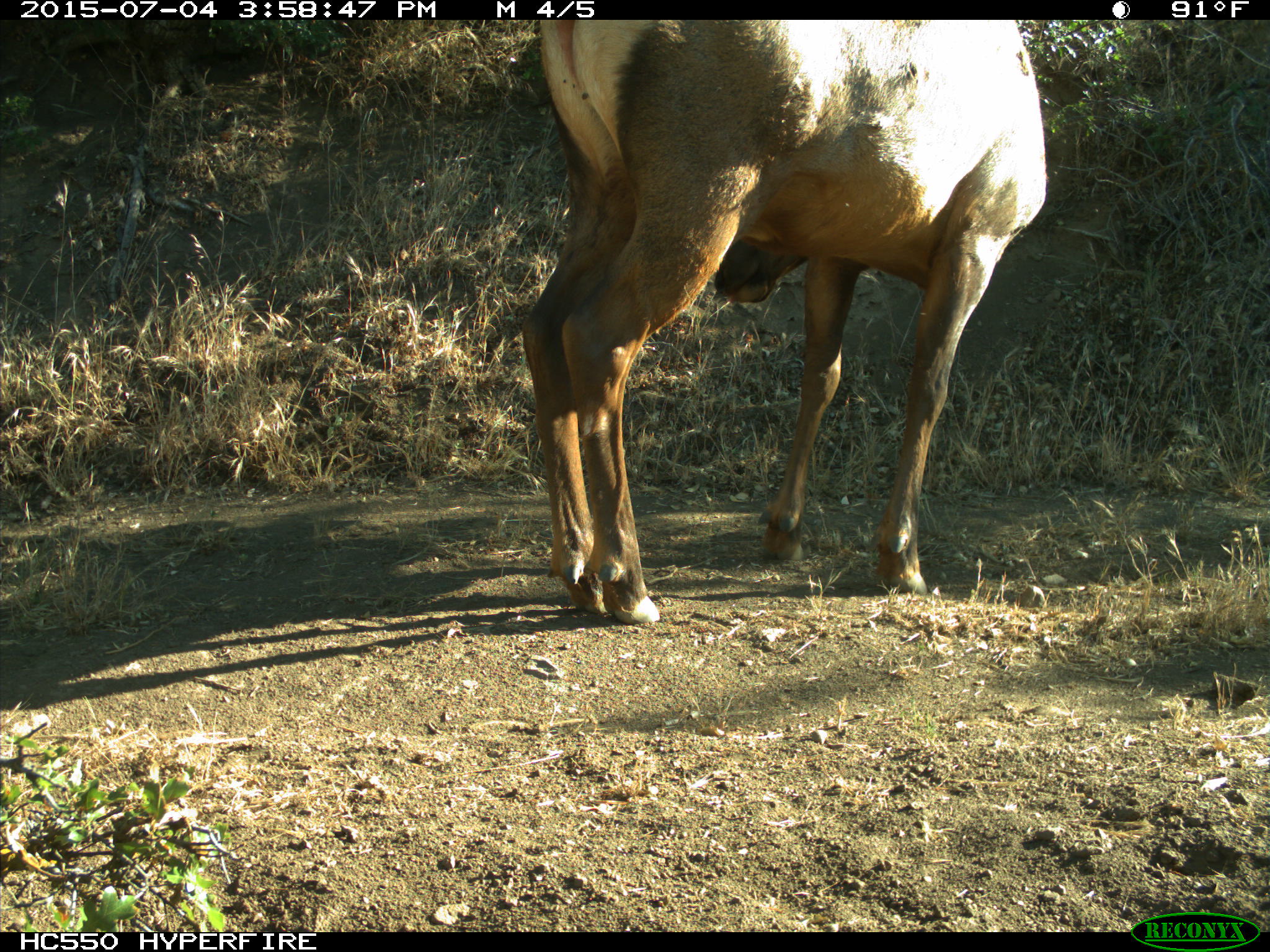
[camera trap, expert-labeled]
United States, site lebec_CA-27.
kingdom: Animalia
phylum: Chordata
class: Mammalia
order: Artiodactyla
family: Cervidae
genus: Cervus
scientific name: Cervus canadensis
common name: elk